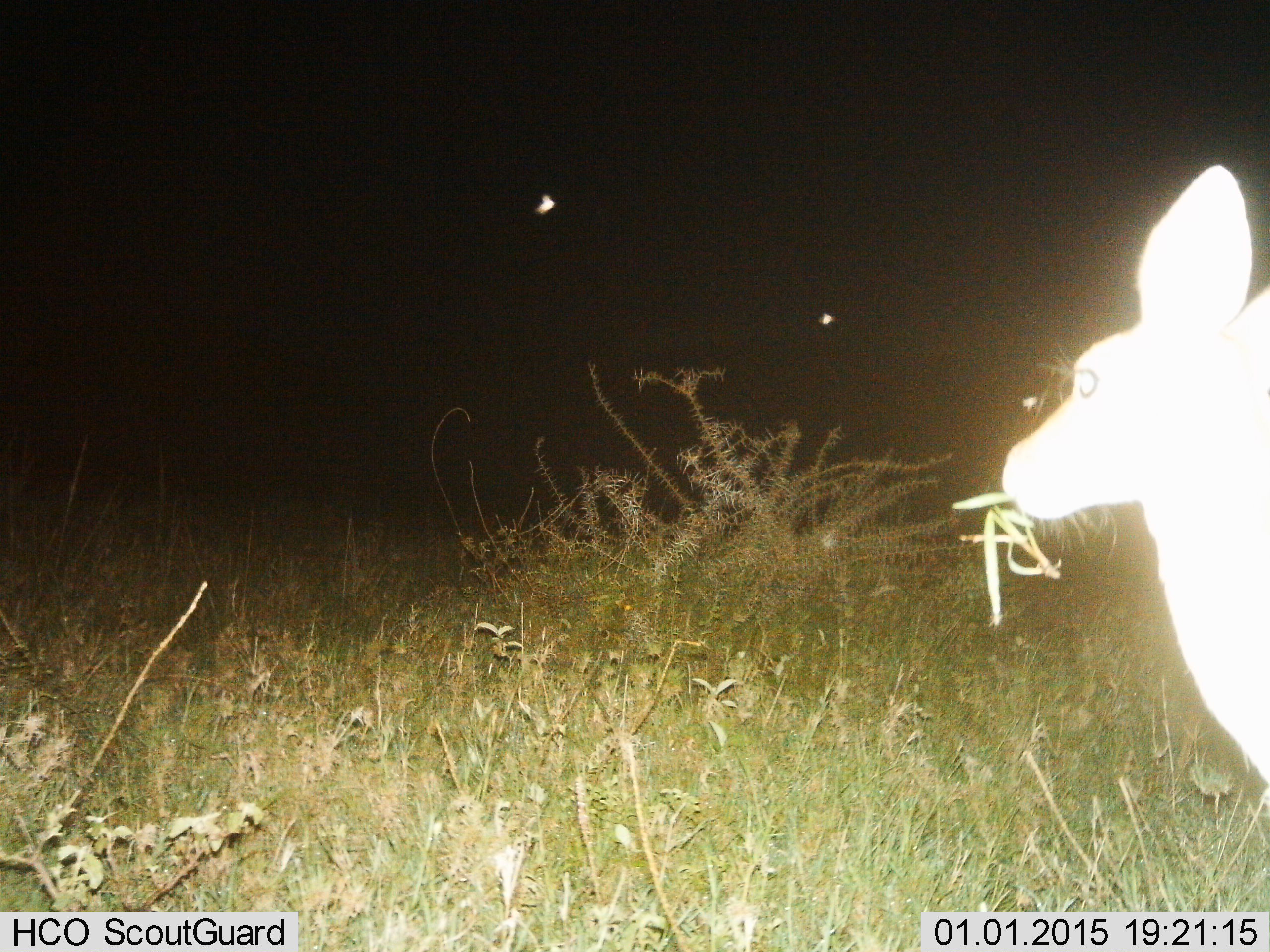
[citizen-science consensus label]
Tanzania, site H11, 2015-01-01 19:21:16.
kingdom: Animalia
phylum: Chordata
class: Mammalia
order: Artiodactyla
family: Bovidae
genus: Cephalophus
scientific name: Cephalophus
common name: duiker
Duiker (Cephalophus), count 1. Behavior (volunteer vote fractions): standing 33%, resting 0%, moving 0%, interacting 0%. Young present (vote fraction): 0%. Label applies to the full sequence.